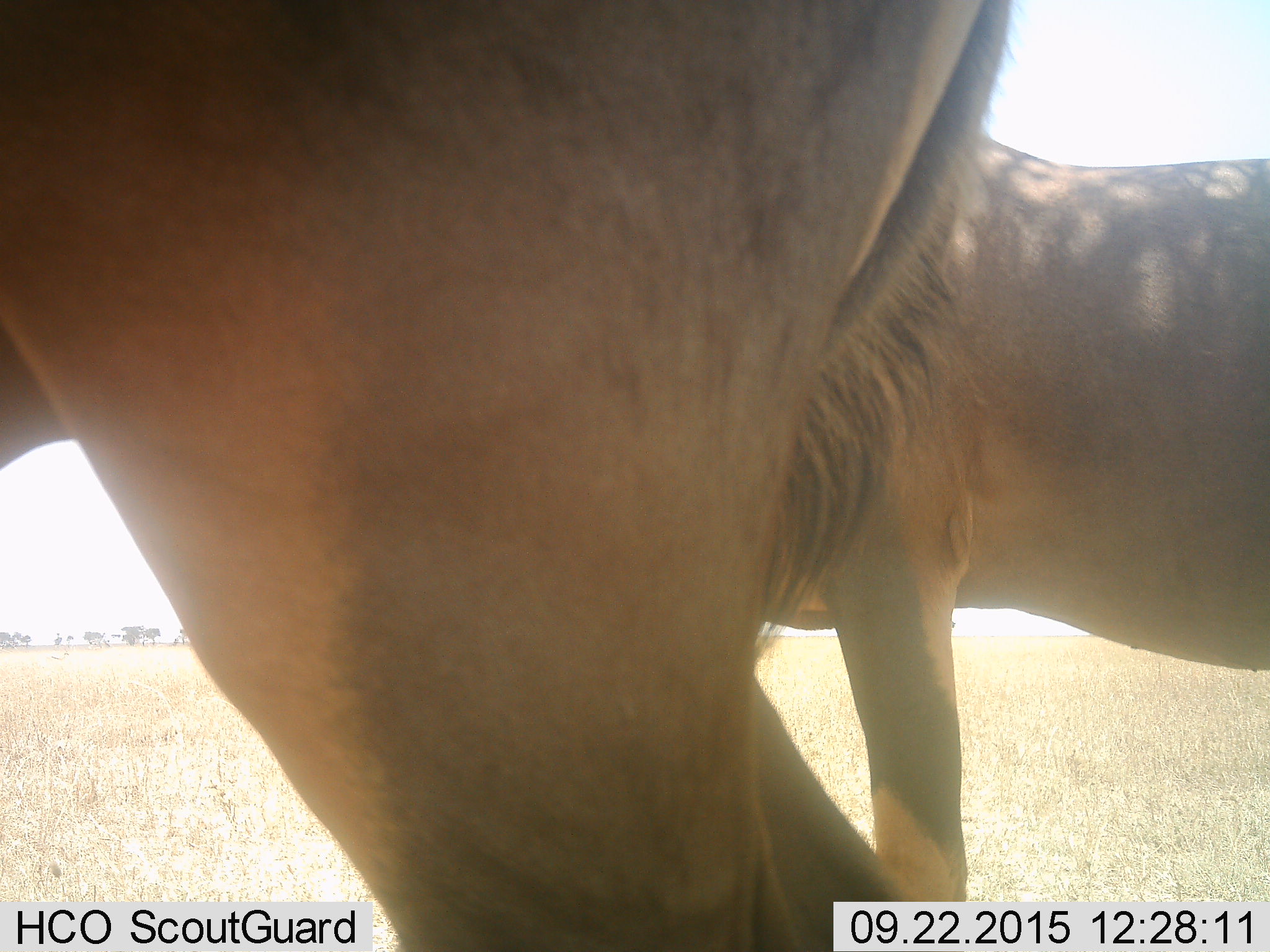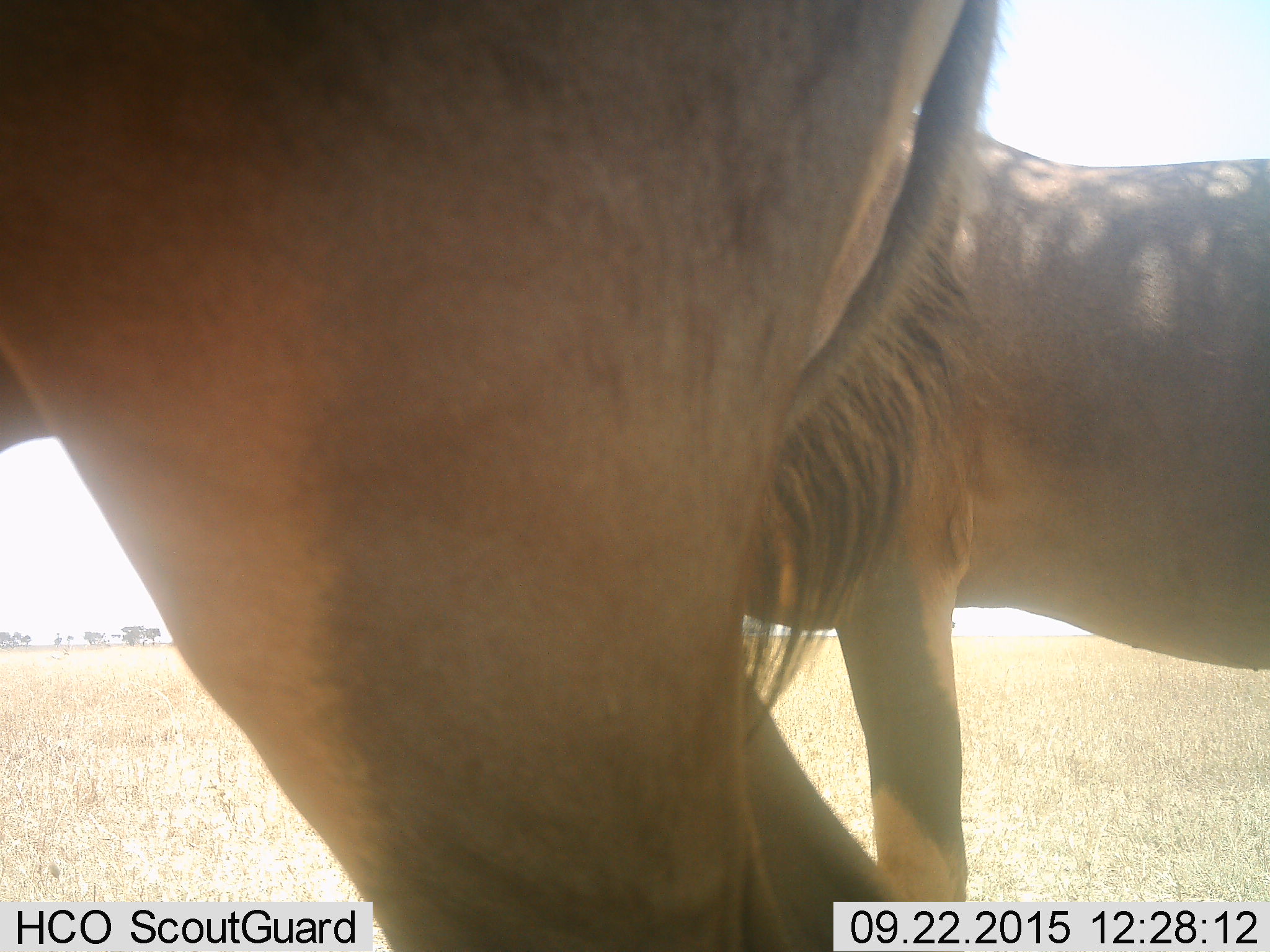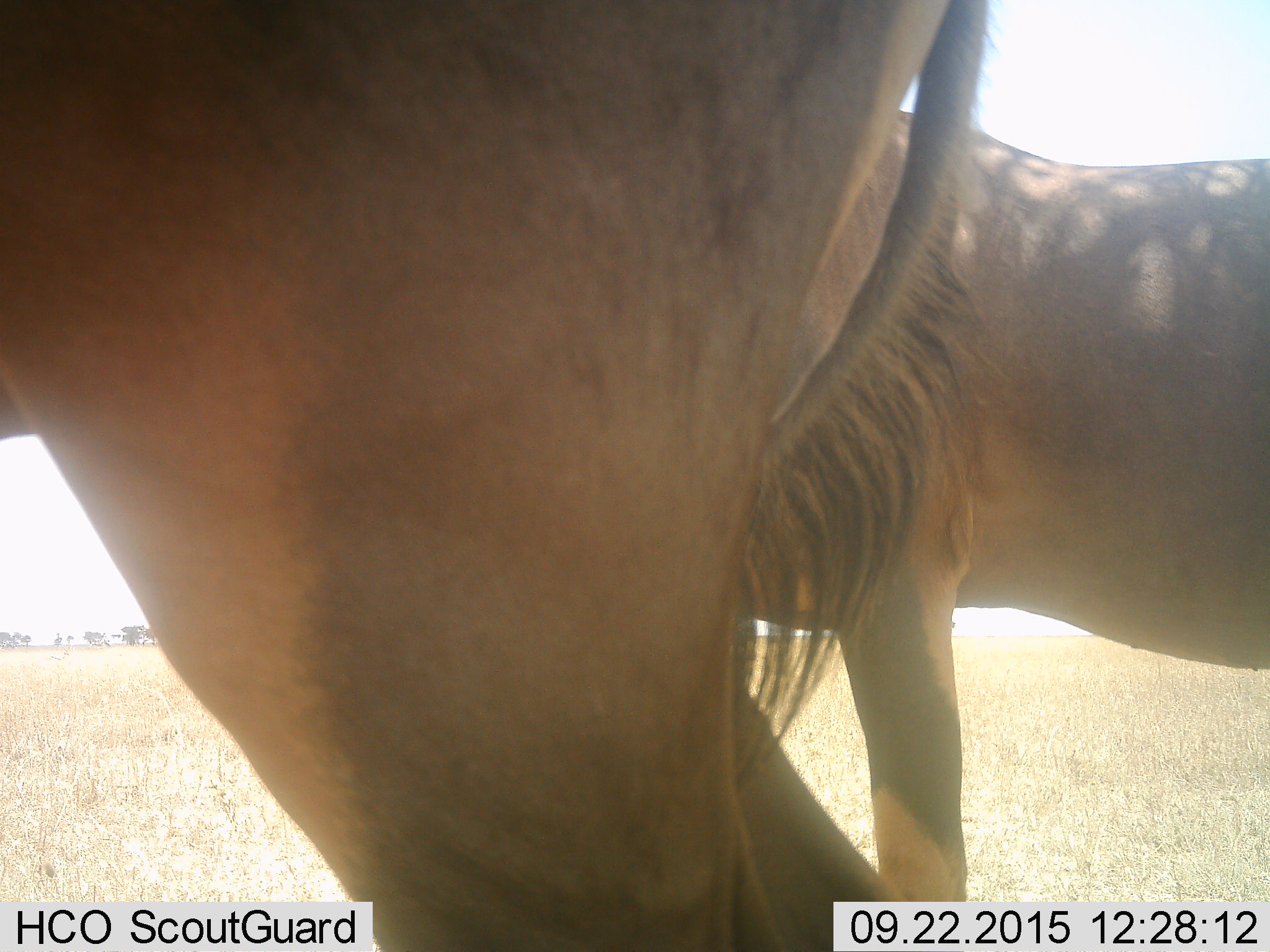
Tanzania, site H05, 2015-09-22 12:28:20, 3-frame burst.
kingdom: Animalia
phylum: Chordata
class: Mammalia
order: Artiodactyla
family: Bovidae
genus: Damaliscus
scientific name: Damaliscus lunatus jimela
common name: topi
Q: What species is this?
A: Topi (Damaliscus lunatus jimela).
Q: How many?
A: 2.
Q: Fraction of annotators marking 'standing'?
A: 100%.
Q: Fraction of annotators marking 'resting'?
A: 0%.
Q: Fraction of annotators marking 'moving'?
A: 20%.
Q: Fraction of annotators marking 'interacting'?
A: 0%.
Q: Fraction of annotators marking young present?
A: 0%.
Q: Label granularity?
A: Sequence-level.